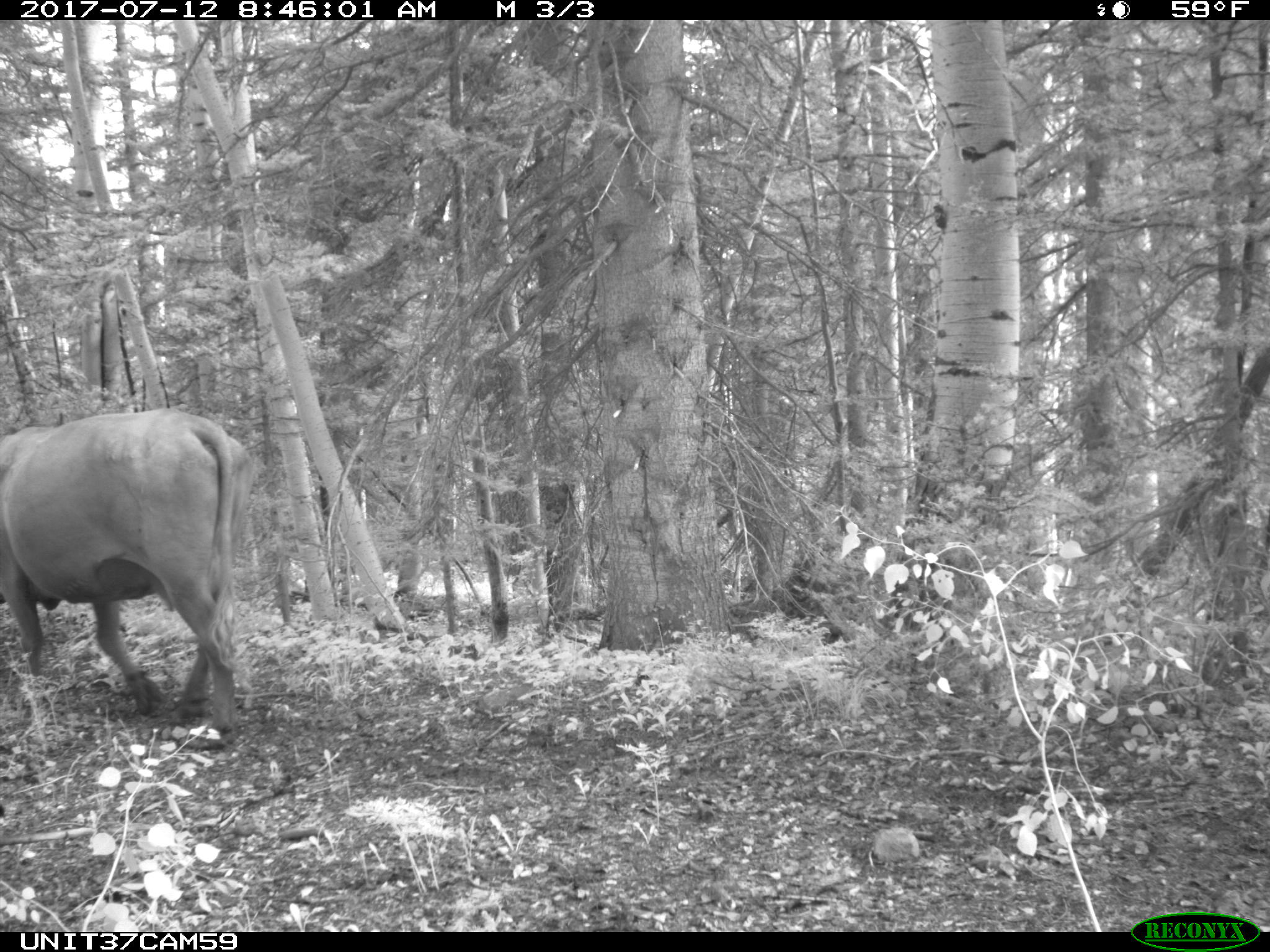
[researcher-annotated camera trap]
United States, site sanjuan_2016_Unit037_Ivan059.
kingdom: Animalia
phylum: Chordata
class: Mammalia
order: Artiodactyla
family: Bovidae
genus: Bos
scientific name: Bos taurus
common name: domestic cow